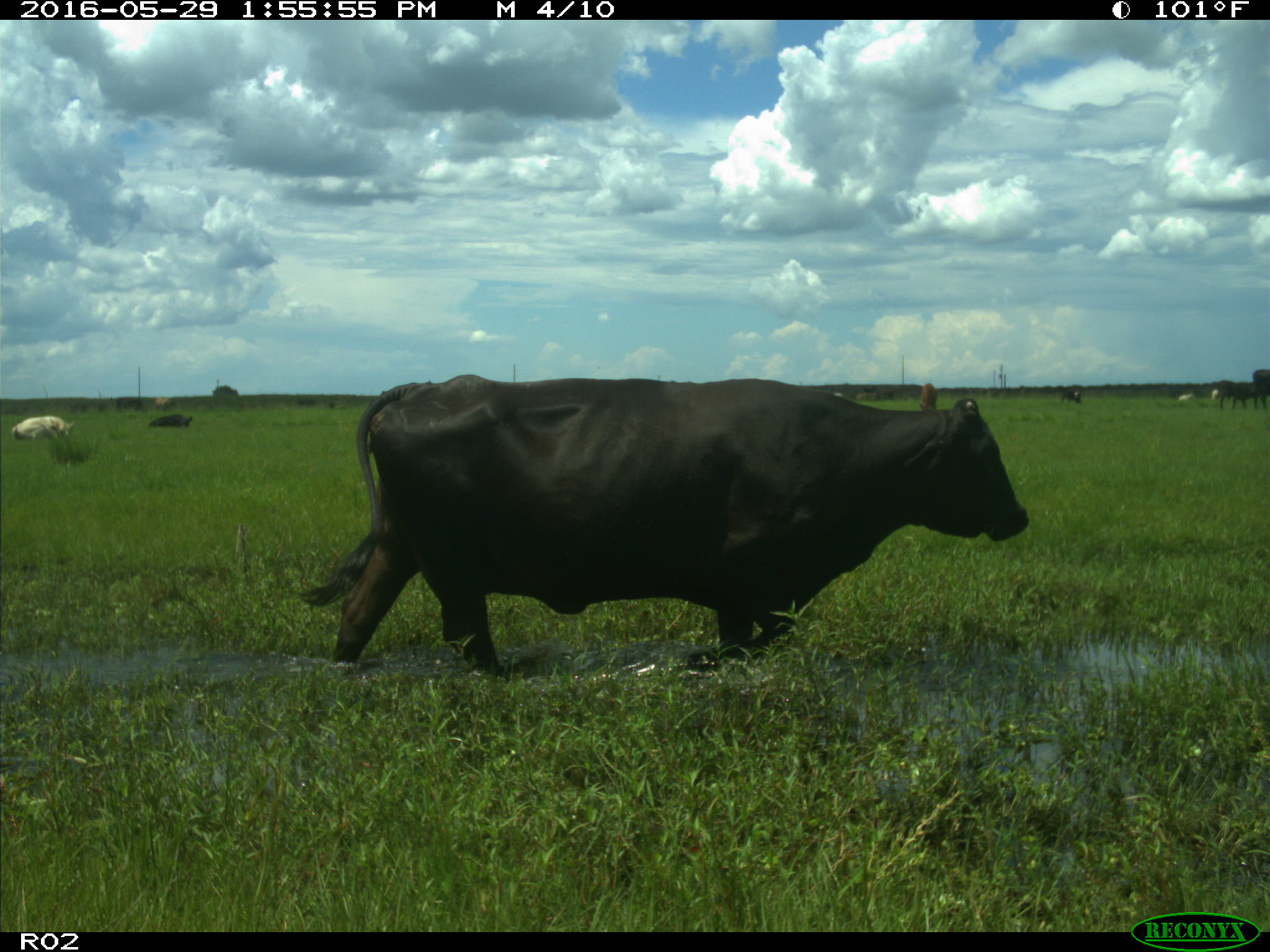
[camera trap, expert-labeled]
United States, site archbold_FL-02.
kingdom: Animalia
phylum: Chordata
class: Mammalia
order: Artiodactyla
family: Bovidae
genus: Bos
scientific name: Bos taurus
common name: domestic cow